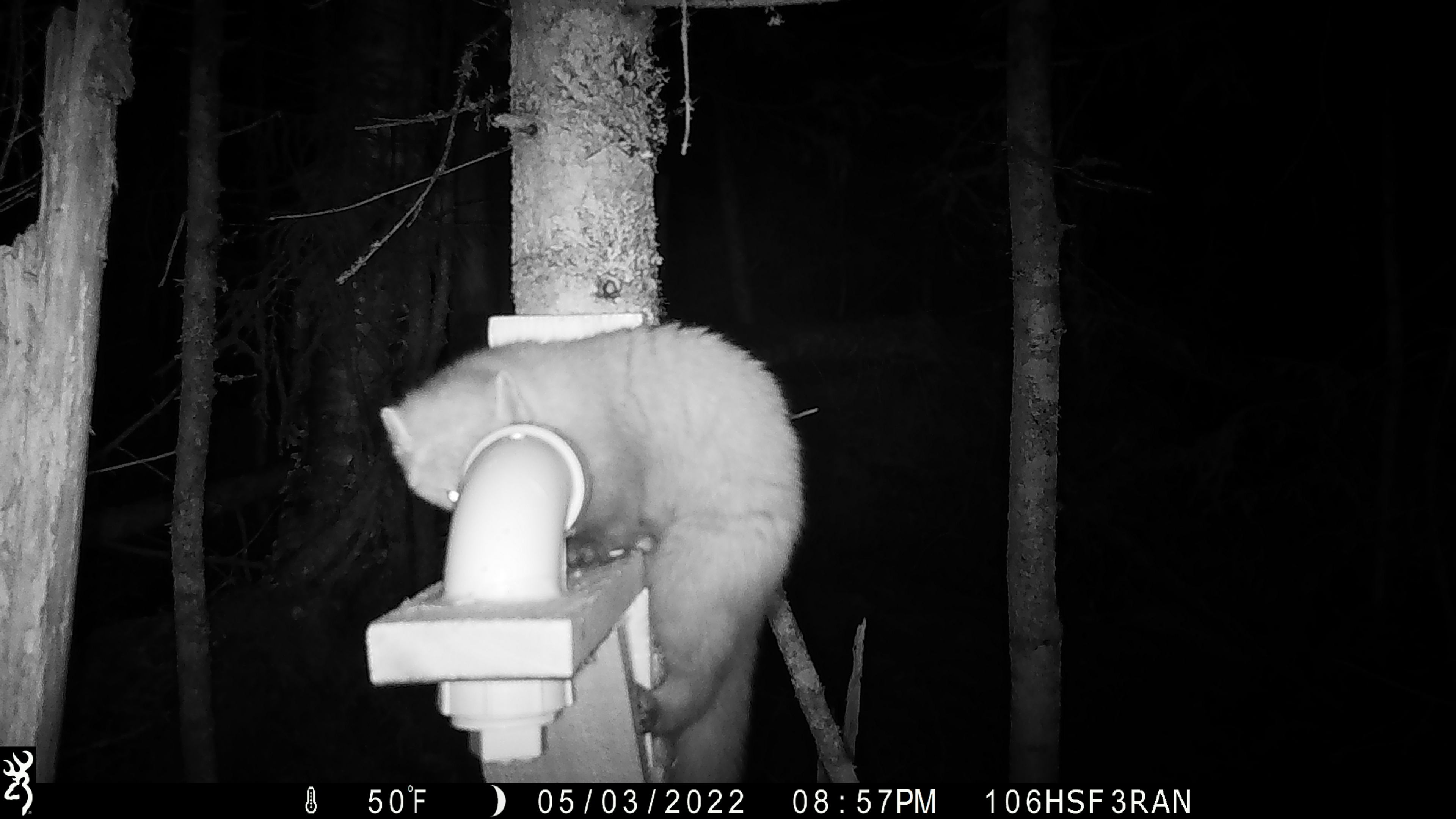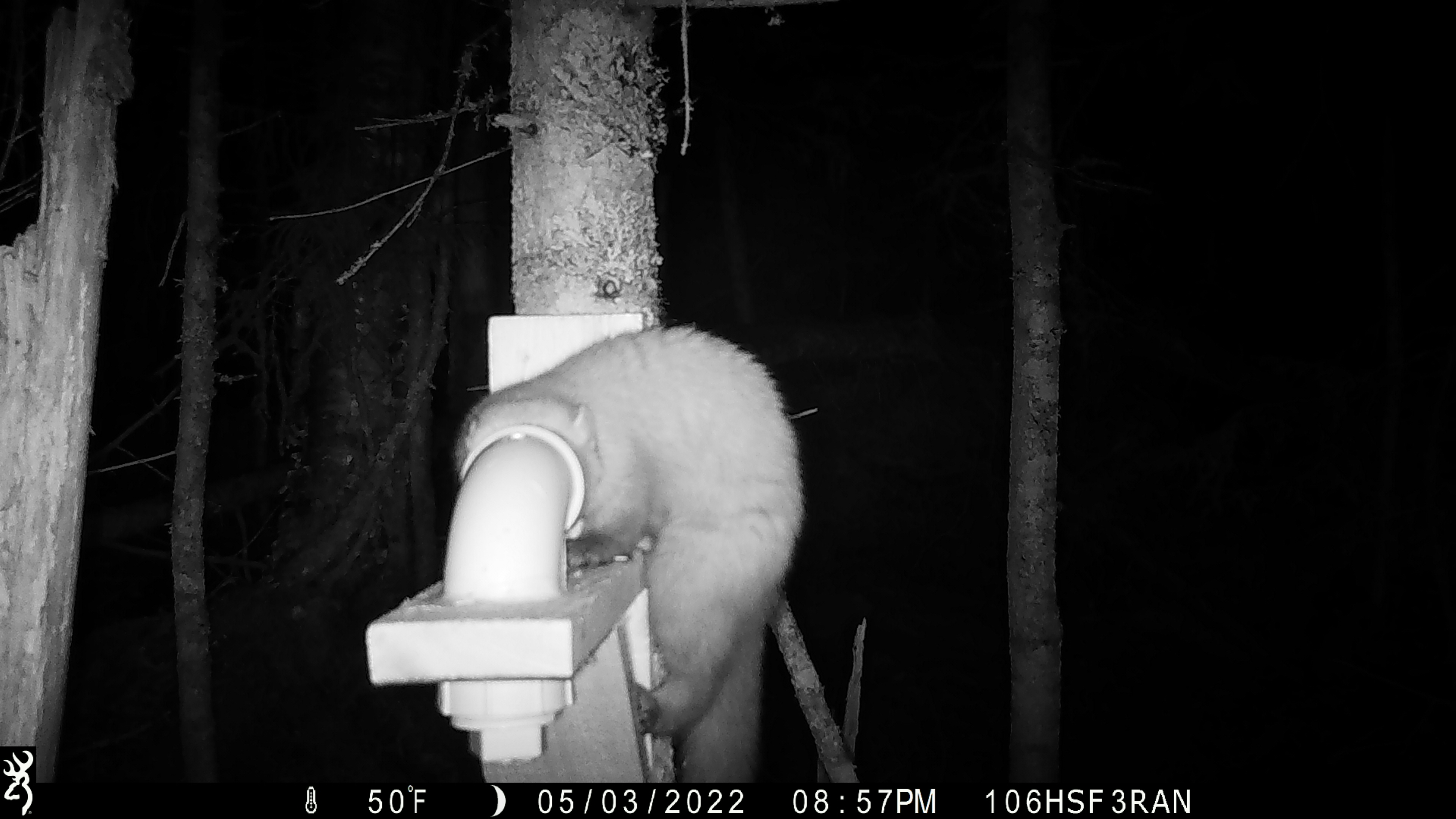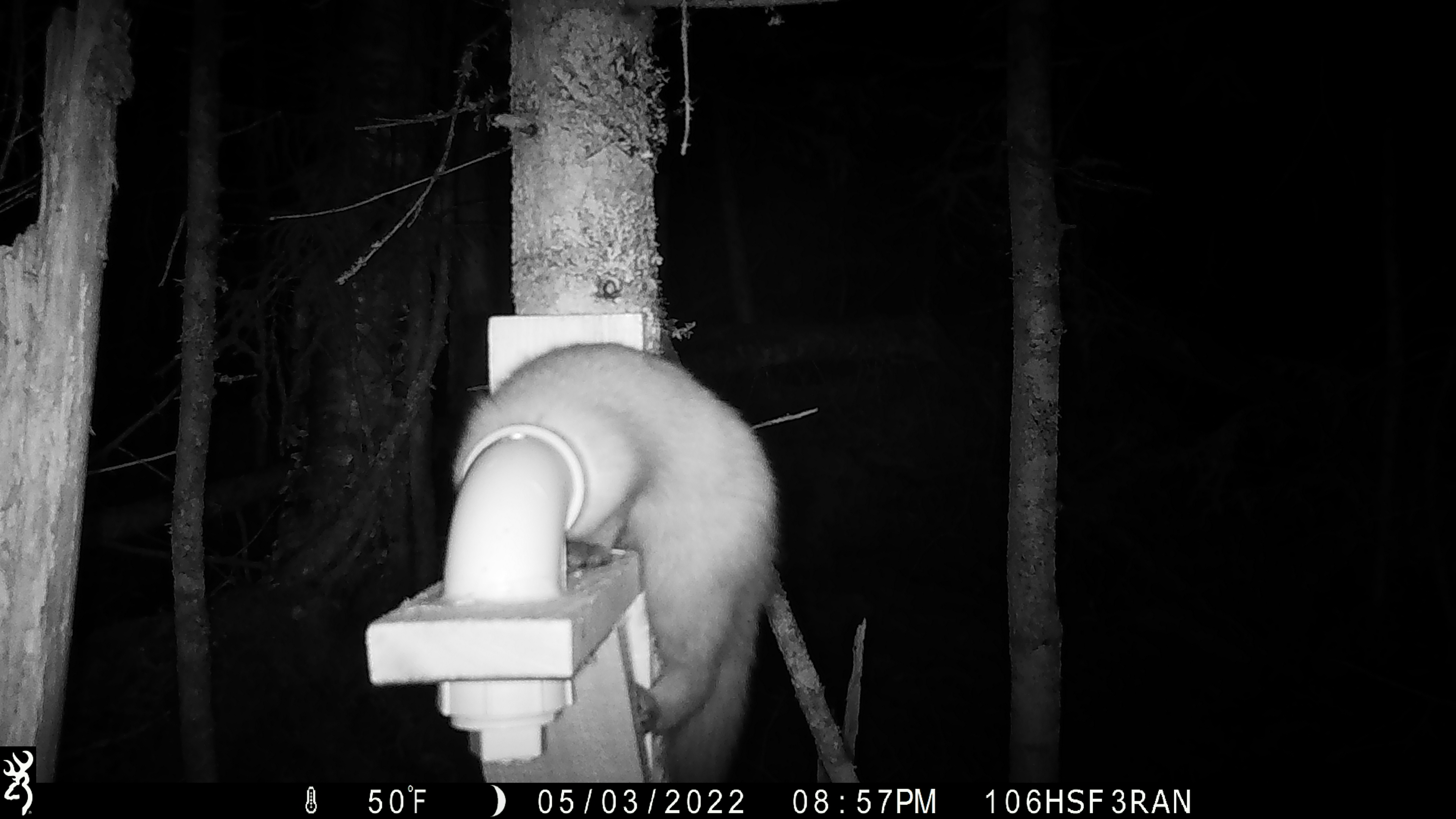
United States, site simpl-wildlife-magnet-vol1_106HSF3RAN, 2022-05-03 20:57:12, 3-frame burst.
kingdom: Animalia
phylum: Chordata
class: Mammalia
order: Carnivora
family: Mustelidae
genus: Martes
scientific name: Martes americana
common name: american marten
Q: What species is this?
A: American marten (Martes americana).